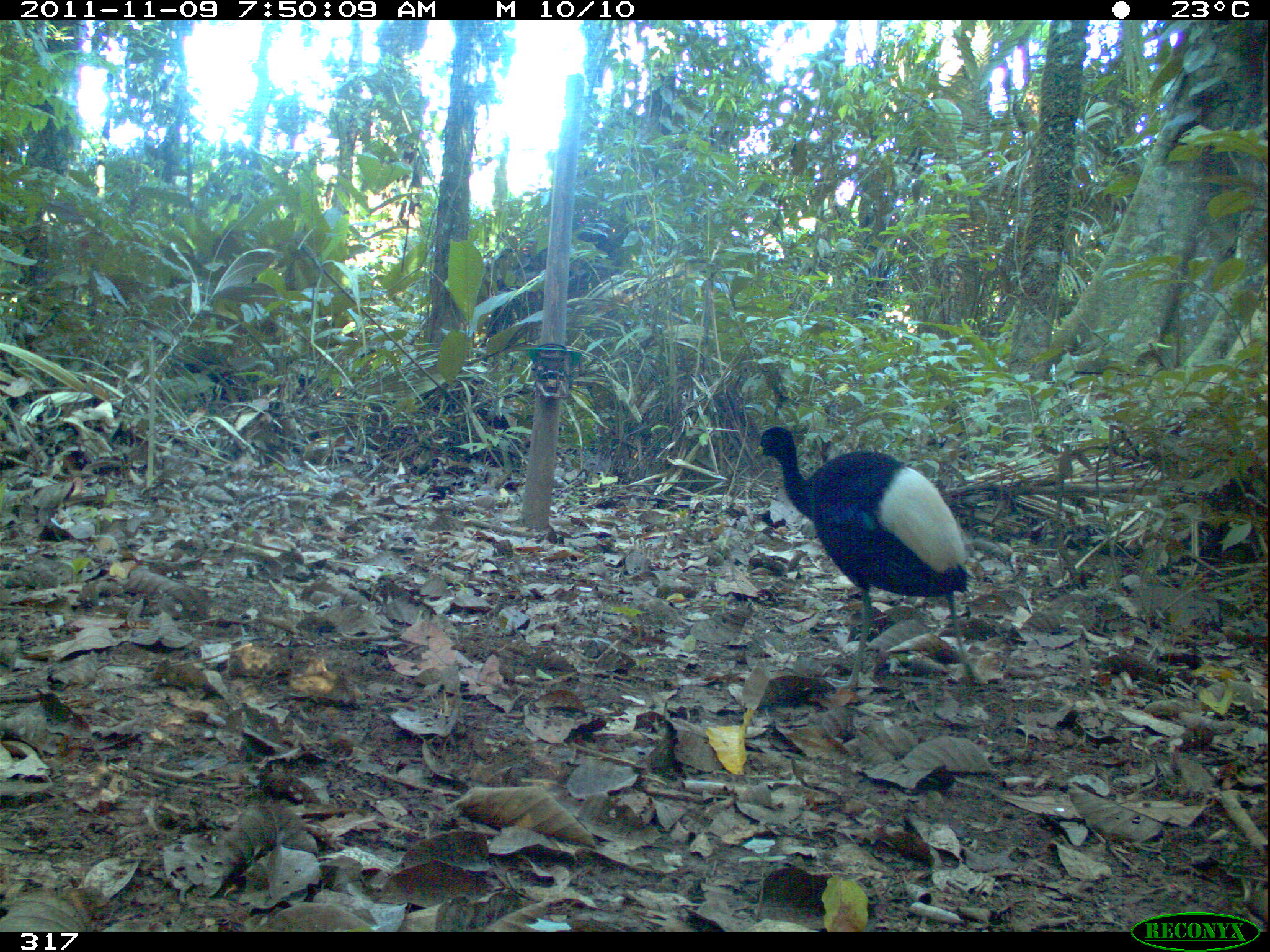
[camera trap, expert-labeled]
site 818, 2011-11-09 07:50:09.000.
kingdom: Animalia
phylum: Chordata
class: Aves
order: Gruiformes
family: Psophiidae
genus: Psophia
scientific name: Psophia leucoptera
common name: pale-winged trumpeter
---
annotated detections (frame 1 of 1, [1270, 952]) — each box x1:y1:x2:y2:
psophia leucoptera: 749:422:983:692